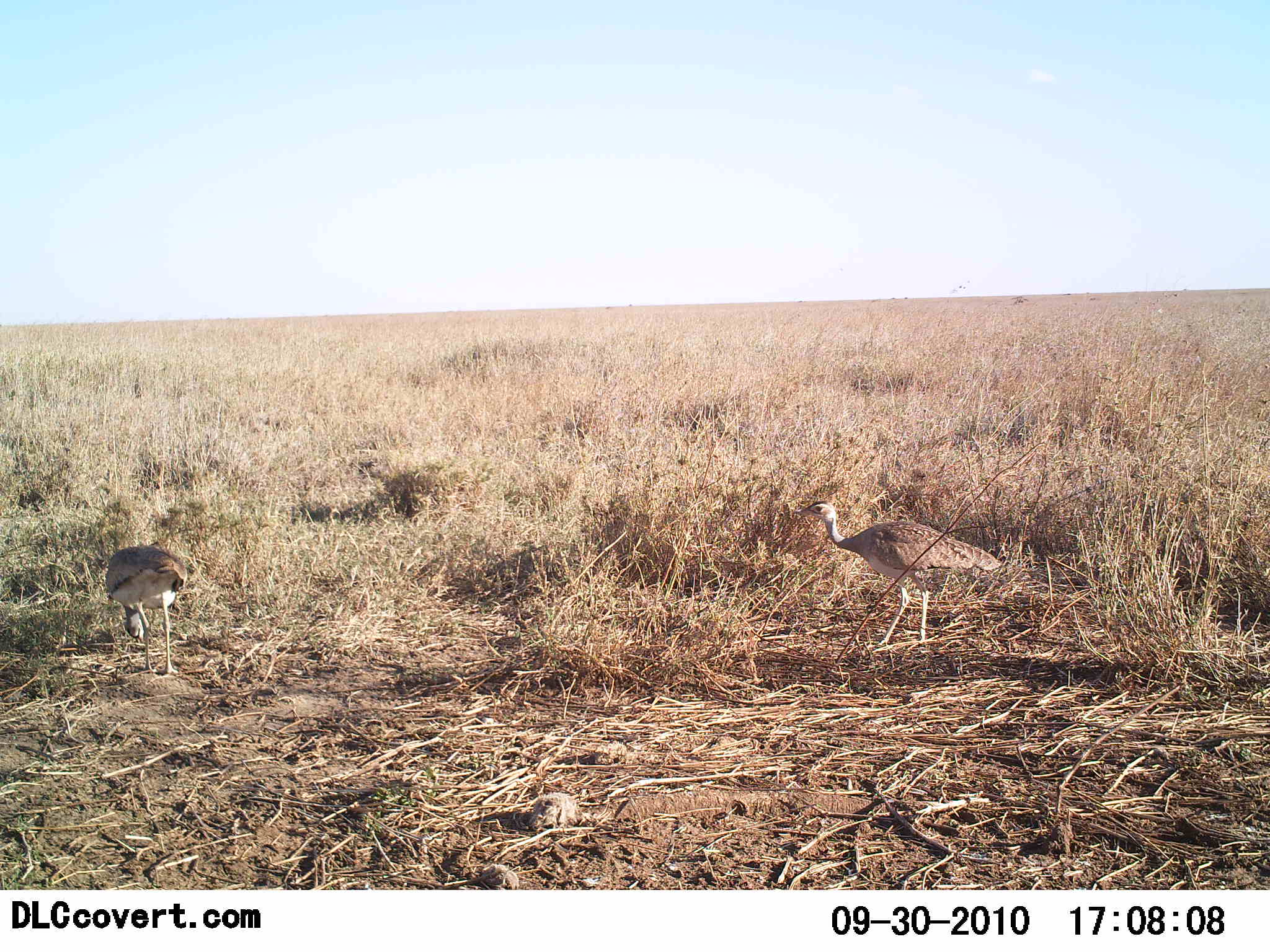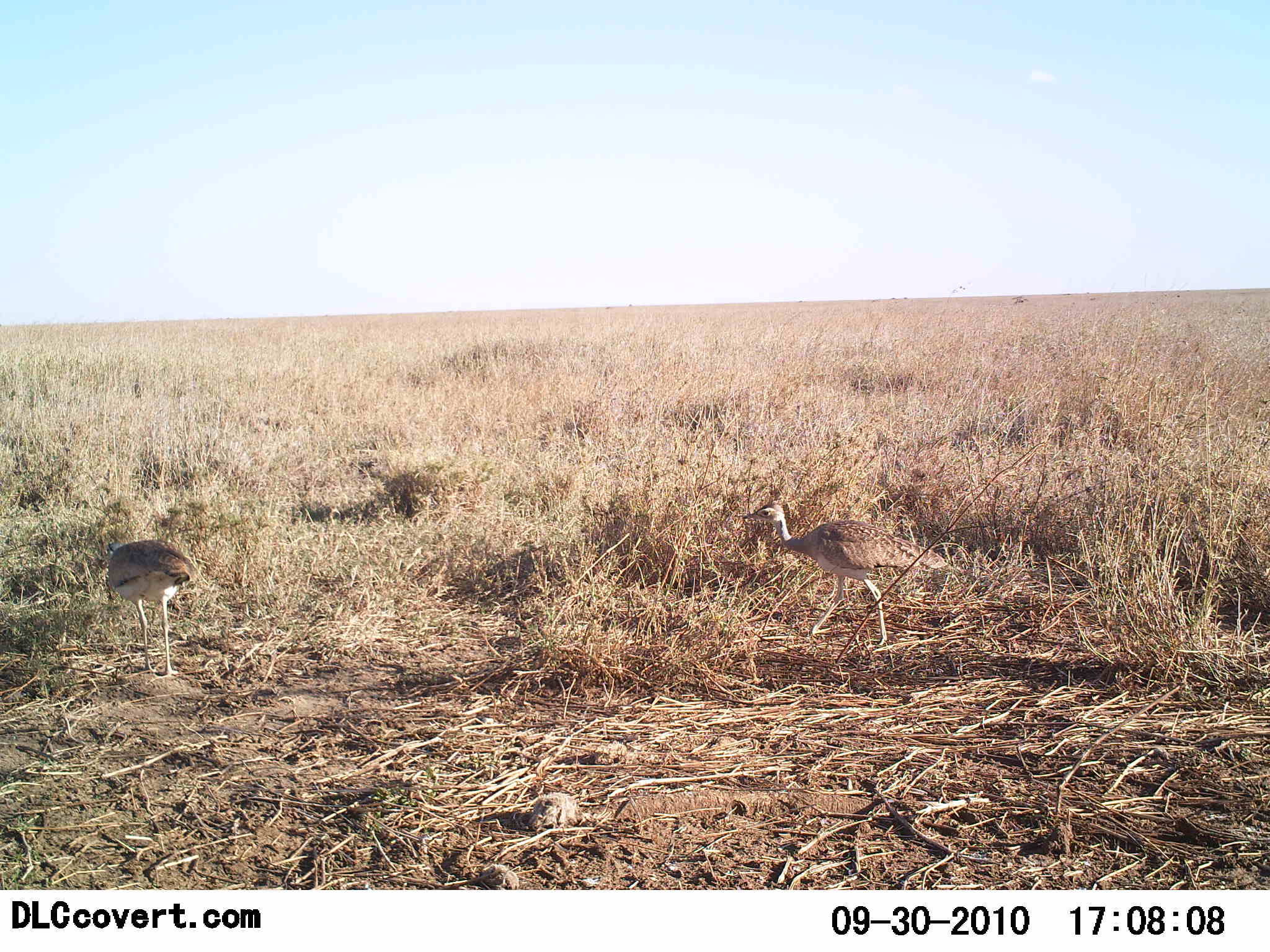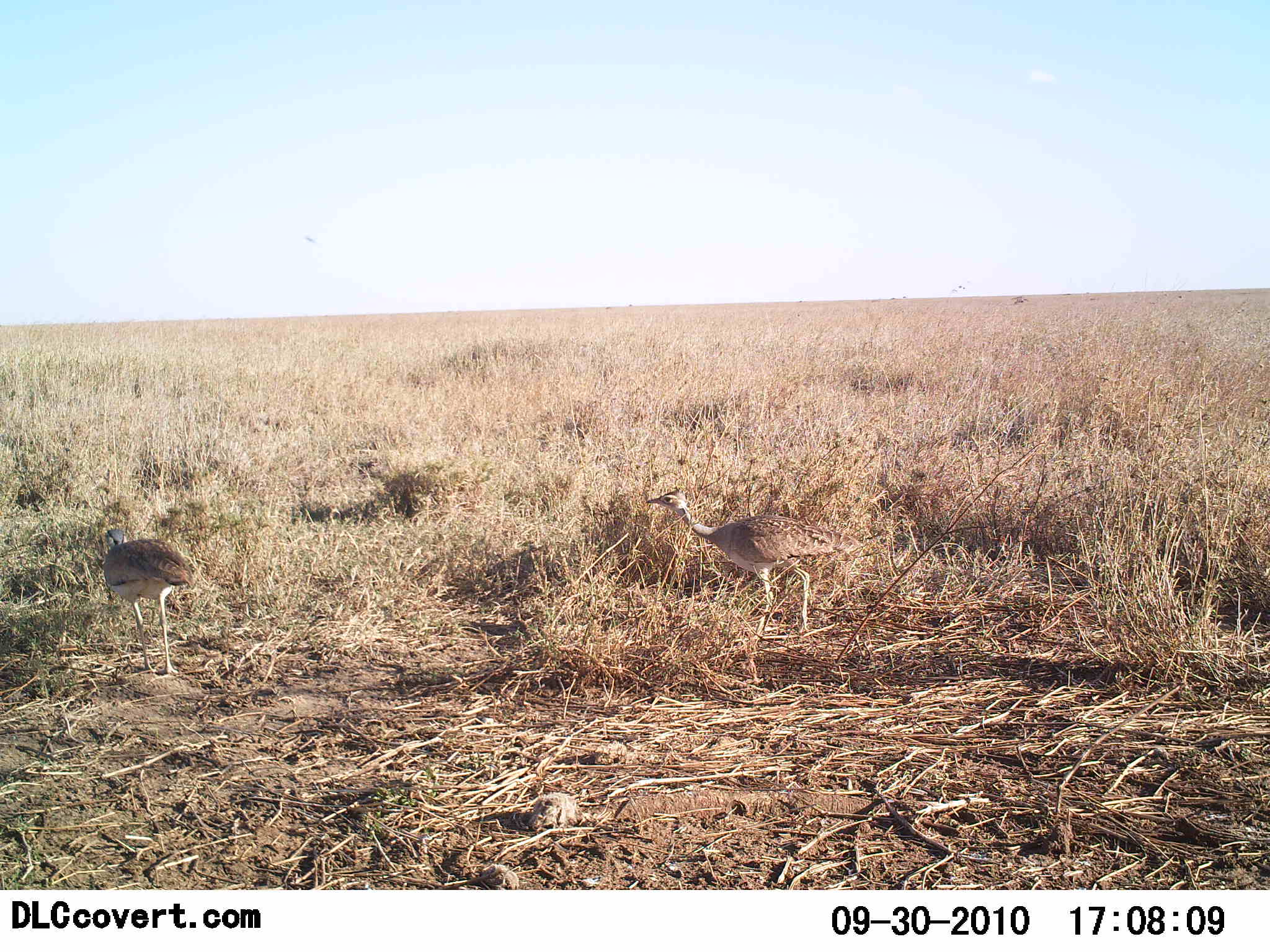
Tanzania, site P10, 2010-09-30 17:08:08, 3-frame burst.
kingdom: Animalia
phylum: Chordata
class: Aves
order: Otidiformes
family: Otididae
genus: Ardeotis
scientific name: Ardeotis kori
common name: kori bustard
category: koribustard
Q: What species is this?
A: Koribustard (kori bustard) (Ardeotis kori).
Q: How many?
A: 2.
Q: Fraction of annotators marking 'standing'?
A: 25%.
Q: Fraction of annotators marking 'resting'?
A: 0%.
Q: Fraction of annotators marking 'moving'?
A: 67%.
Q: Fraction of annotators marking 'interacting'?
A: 0%.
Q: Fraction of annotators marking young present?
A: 8%.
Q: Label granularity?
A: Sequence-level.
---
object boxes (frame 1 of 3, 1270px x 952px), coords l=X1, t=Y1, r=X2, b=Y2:
animal: l=801, t=502, r=1004, b=648; l=103, t=540, r=193, b=677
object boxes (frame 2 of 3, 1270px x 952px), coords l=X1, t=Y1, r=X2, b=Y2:
animal: l=744, t=502, r=948, b=650; l=105, t=539, r=200, b=680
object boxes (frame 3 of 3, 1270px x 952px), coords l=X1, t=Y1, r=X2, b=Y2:
animal: l=644, t=486, r=848, b=640; l=100, t=526, r=200, b=677